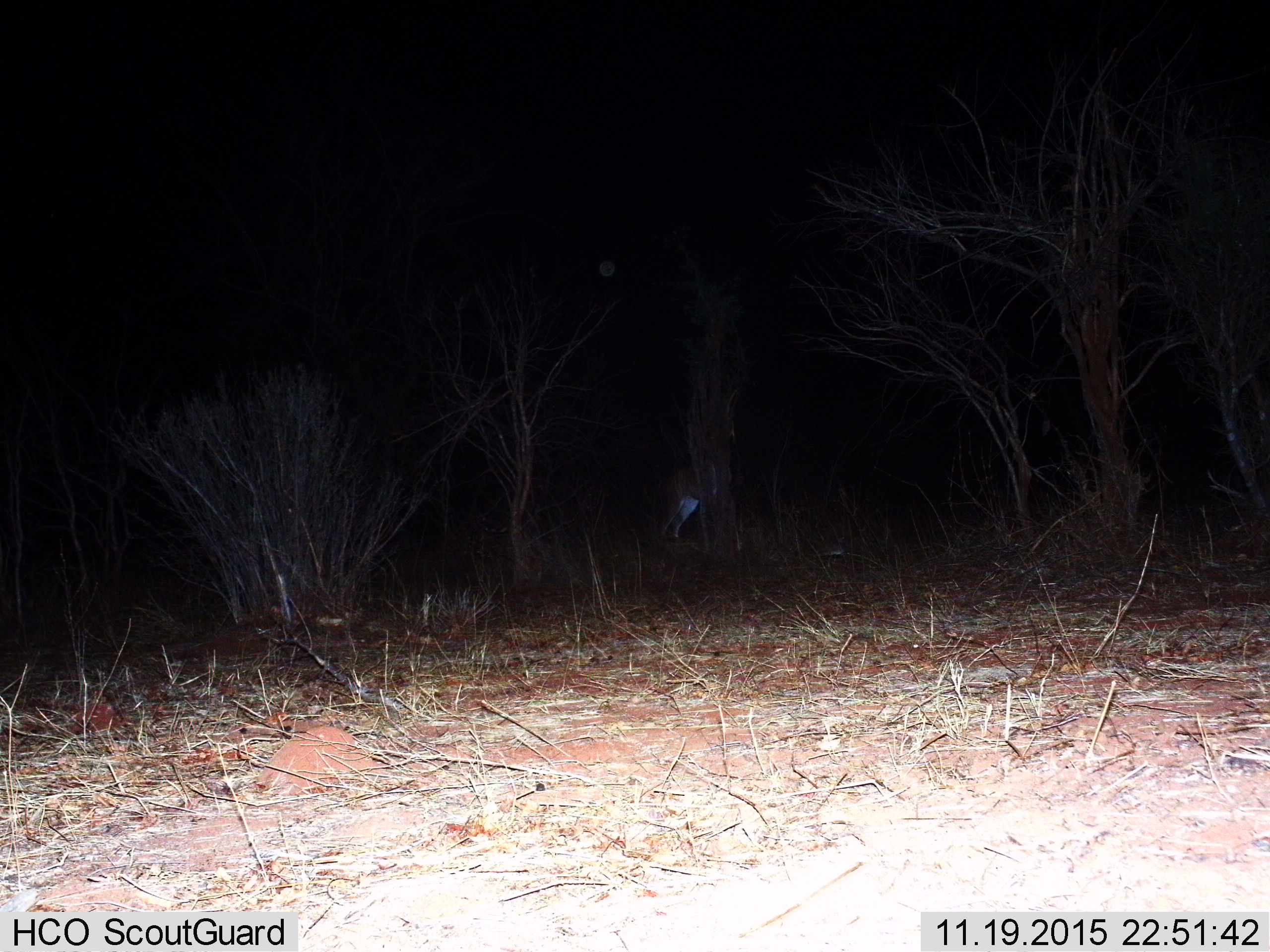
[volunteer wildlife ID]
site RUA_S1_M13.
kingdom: Animalia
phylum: Chordata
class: Mammalia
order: Artiodactyla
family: Bovidae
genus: Aepyceros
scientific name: Aepyceros melampus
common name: impala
Impala (Aepyceros melampus), count 1. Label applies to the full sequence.